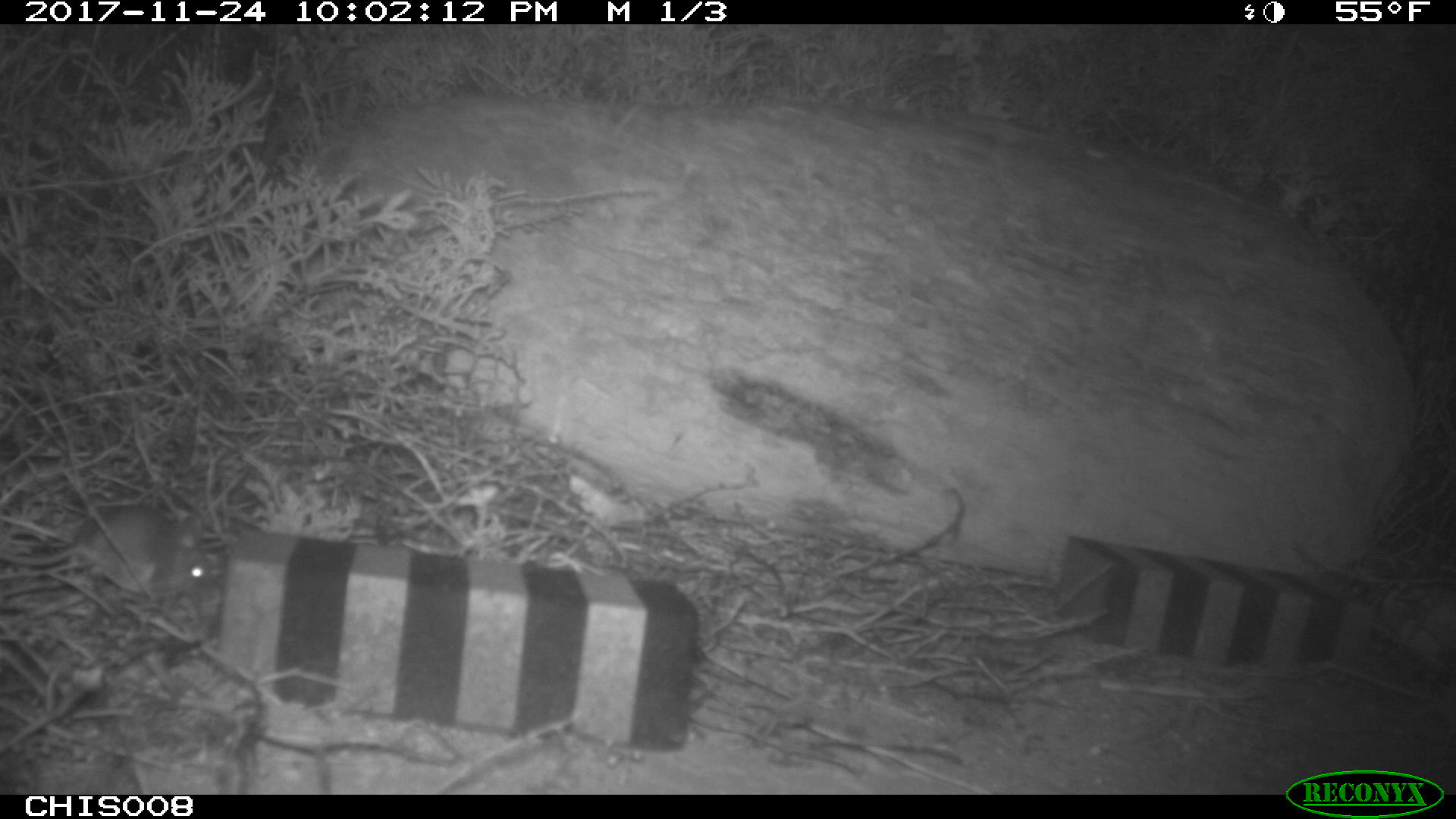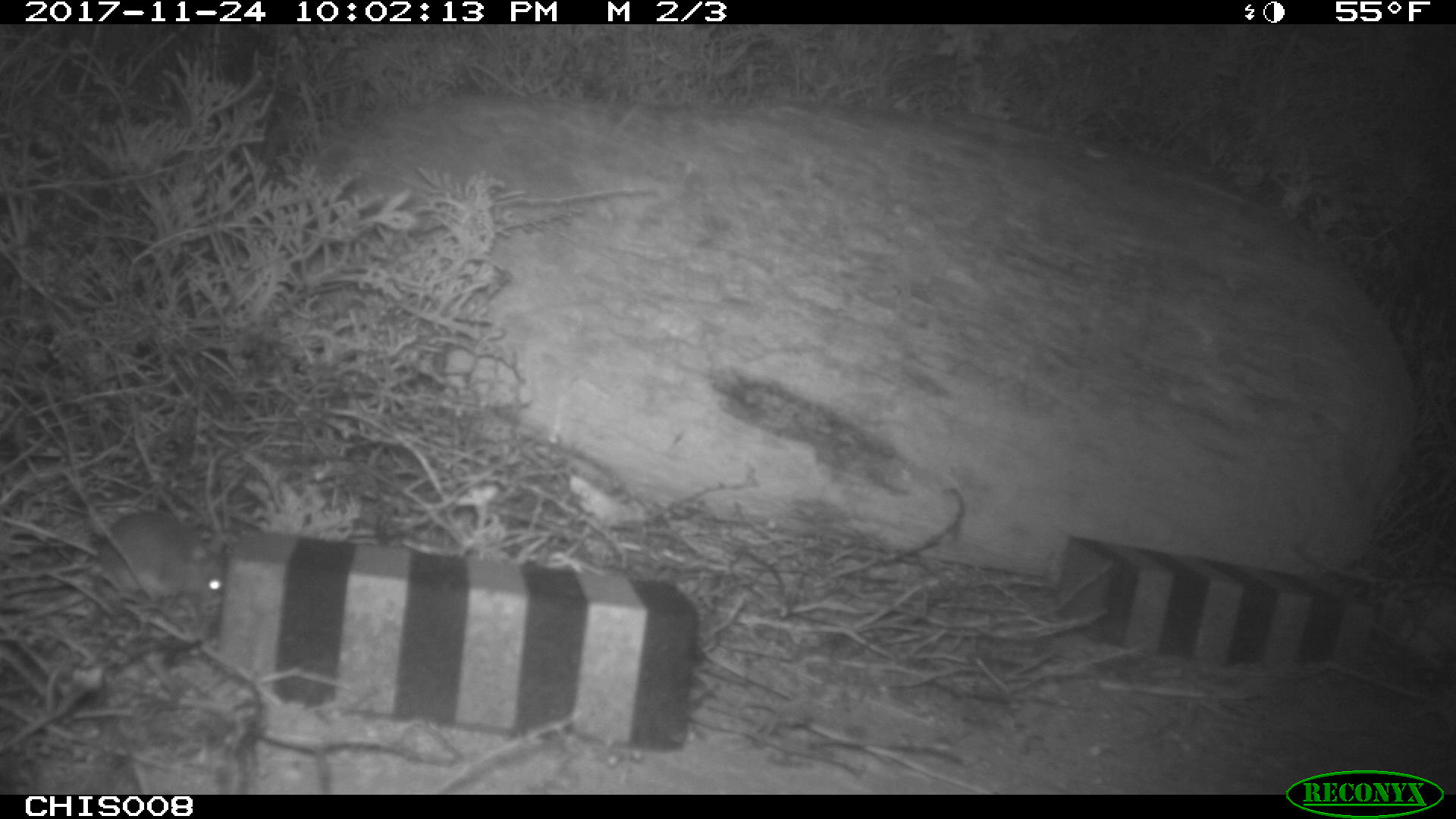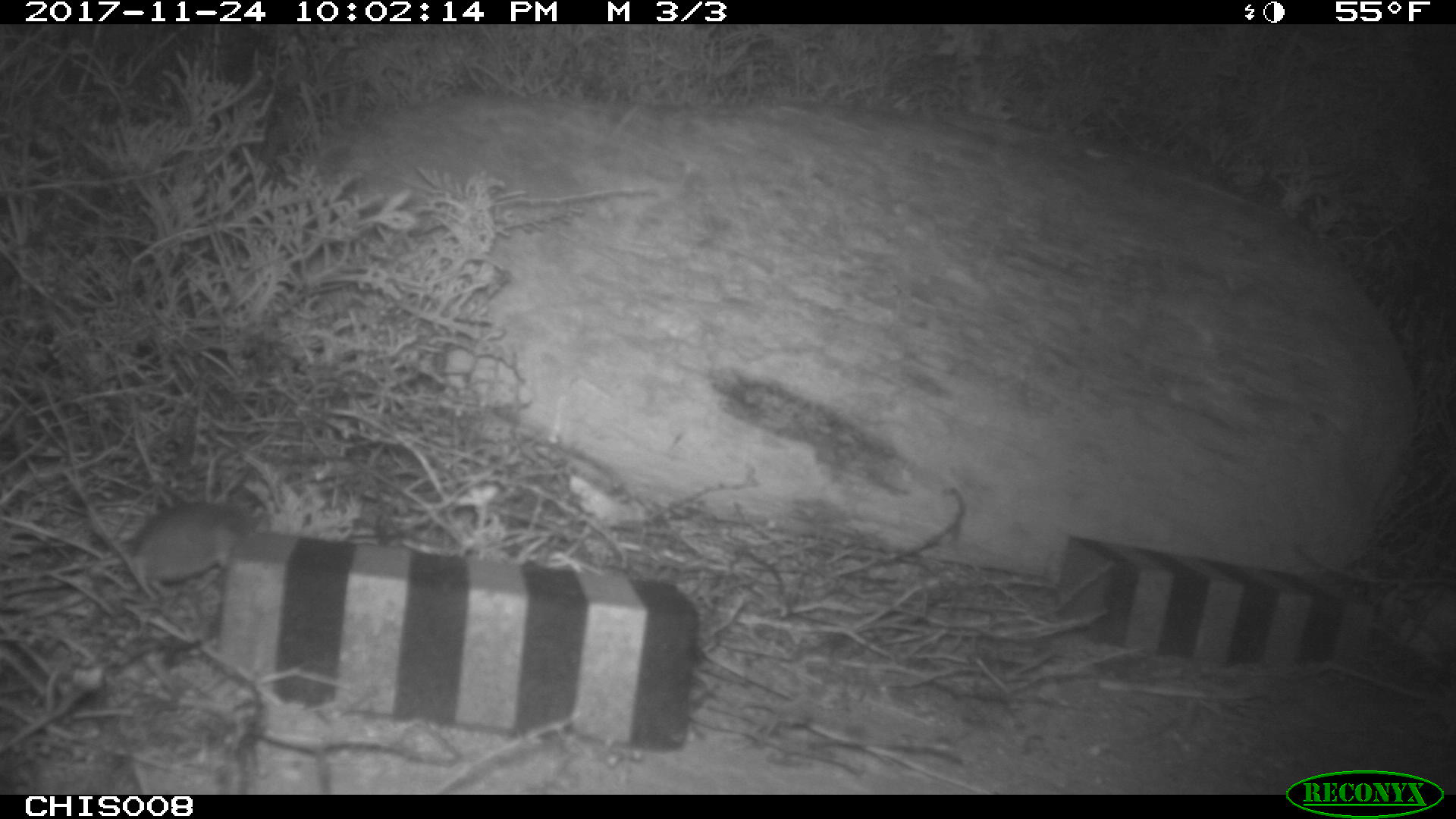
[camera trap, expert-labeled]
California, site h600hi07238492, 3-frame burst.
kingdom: Animalia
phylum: Chordata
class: Mammalia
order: Rodentia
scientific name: Rodentia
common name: rodent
Rodent (Rodentia).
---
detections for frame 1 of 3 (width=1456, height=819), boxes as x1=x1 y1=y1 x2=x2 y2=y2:
rodent: x1=0 y1=506 x2=209 y2=596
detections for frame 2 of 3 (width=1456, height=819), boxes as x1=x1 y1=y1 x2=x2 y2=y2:
rodent: x1=95 y1=512 x2=228 y2=602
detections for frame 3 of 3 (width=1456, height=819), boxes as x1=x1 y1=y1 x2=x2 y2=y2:
rodent: x1=89 y1=499 x2=243 y2=582